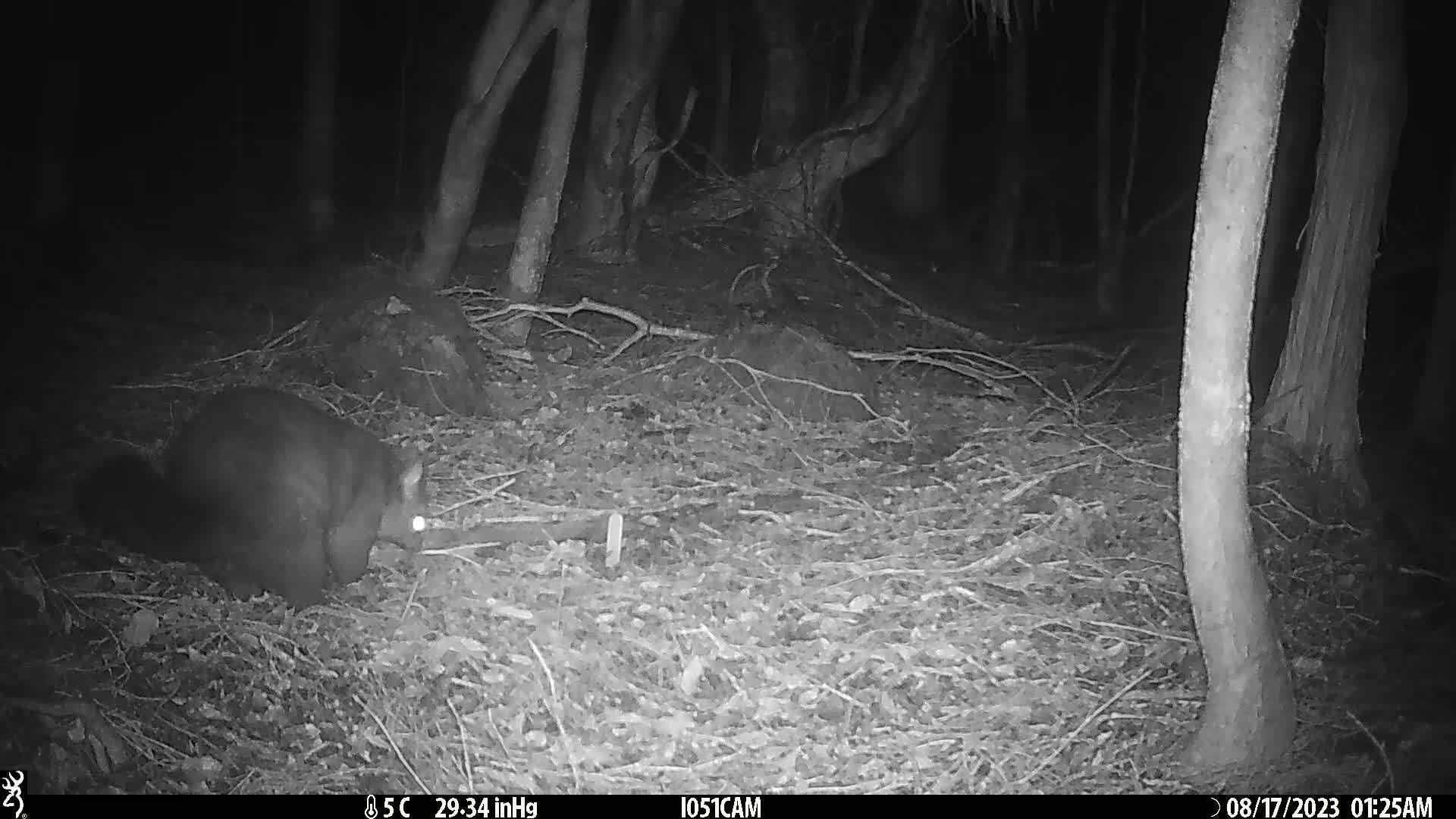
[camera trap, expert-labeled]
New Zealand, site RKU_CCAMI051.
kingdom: Animalia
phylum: Chordata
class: Mammalia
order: Diprotodontia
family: Phalangeridae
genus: Trichosurus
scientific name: Trichosurus vulpecula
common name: common brushtail possum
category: possum